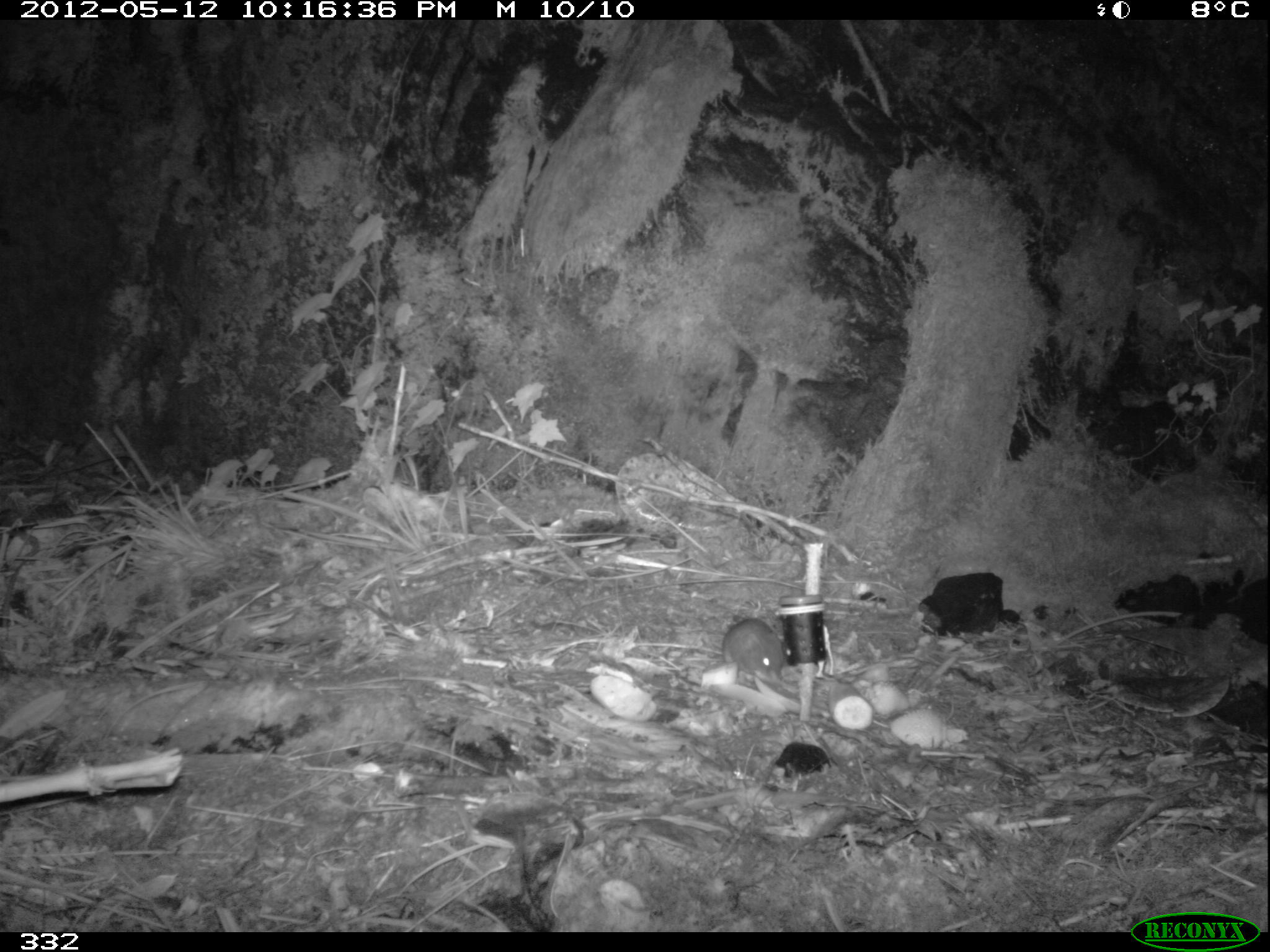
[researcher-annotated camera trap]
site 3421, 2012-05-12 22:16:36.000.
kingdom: Animalia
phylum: Chordata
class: Mammalia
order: Rodentia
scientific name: Rodentia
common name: rodents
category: unknown rodent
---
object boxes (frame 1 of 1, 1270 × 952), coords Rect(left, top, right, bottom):
unknown rodent: Rect(722, 618, 790, 680)